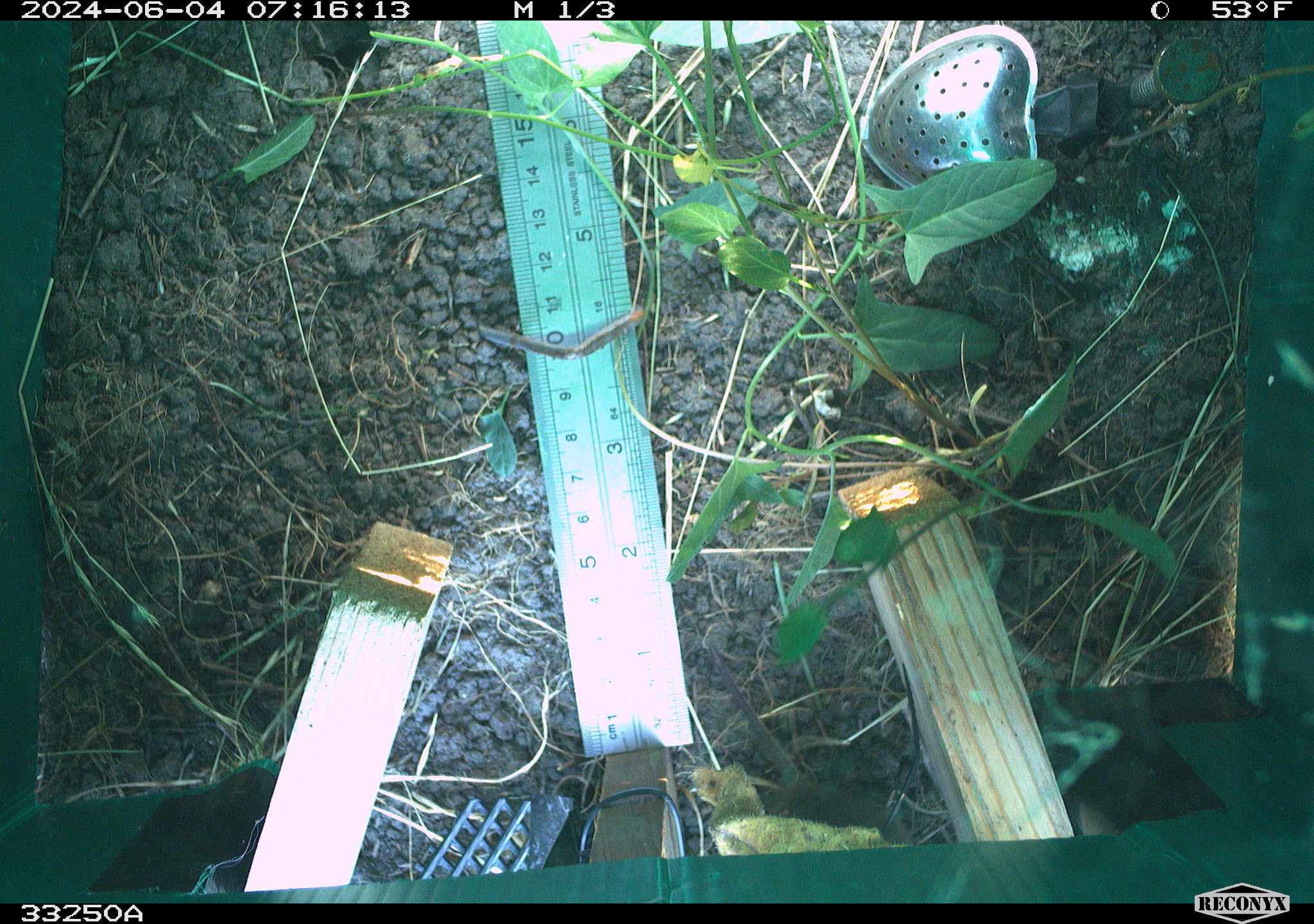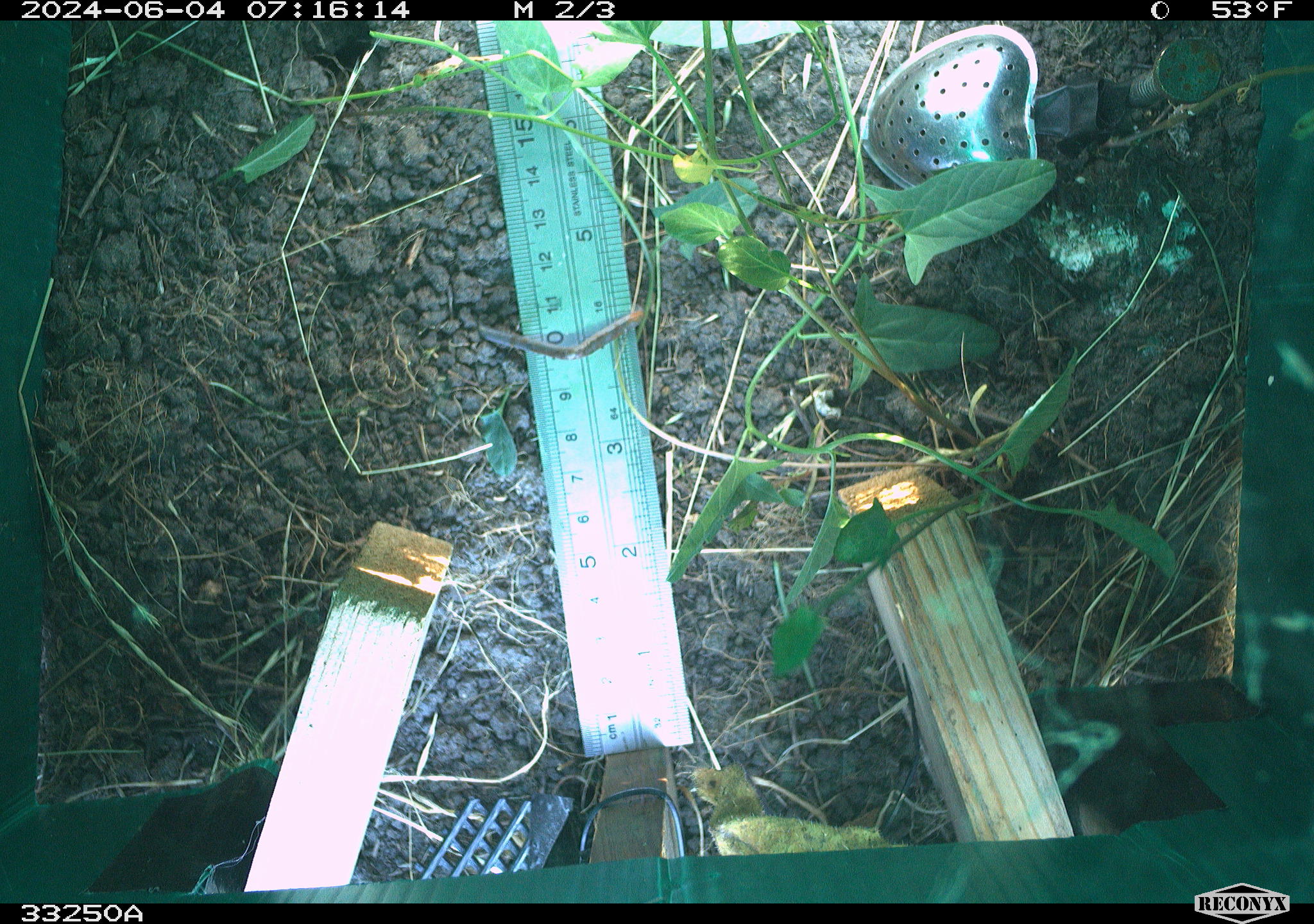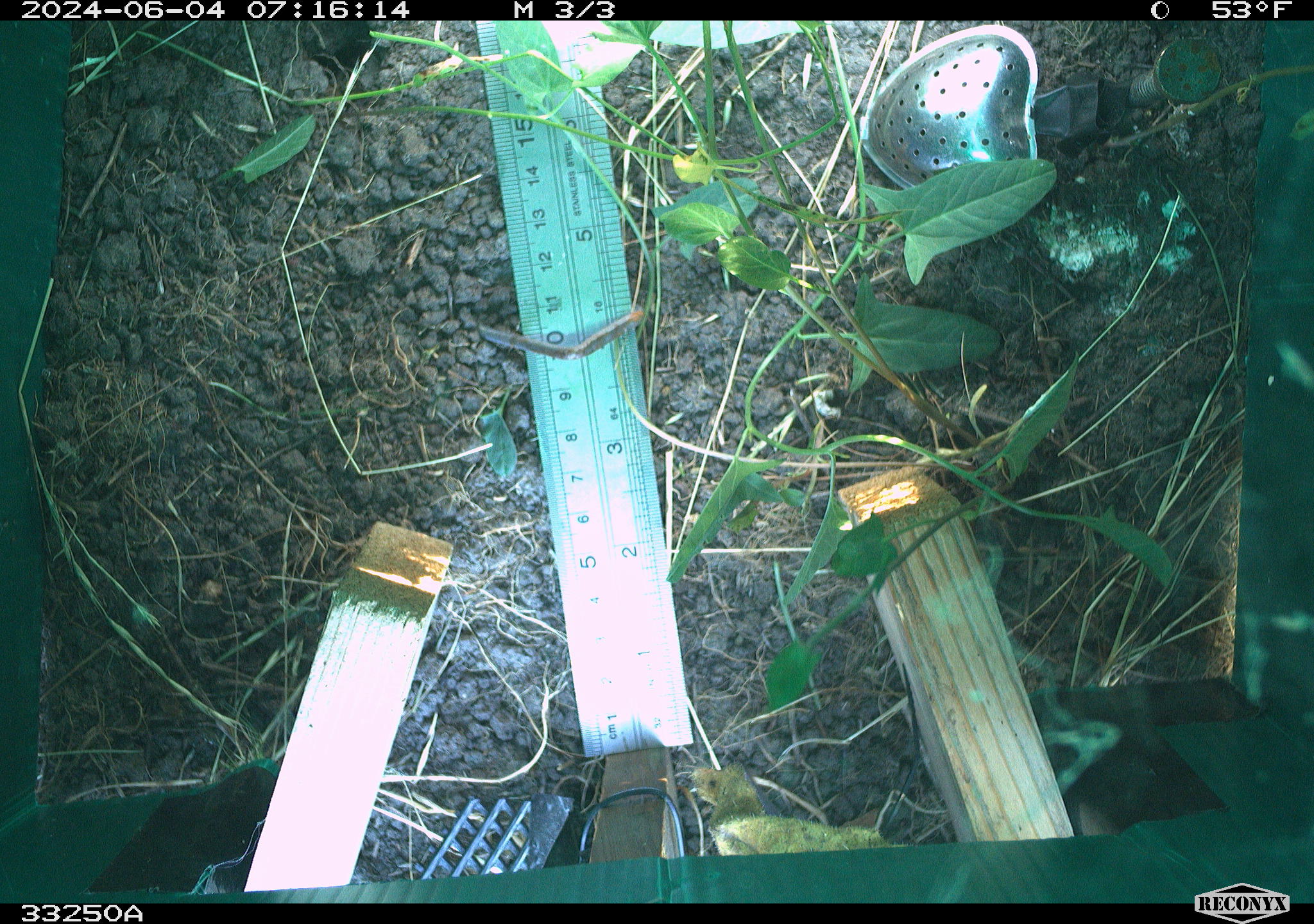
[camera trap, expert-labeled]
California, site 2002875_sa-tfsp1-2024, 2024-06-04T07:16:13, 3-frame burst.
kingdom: Animalia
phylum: Chordata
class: Mammalia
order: Rodentia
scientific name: Rodentia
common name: rodent